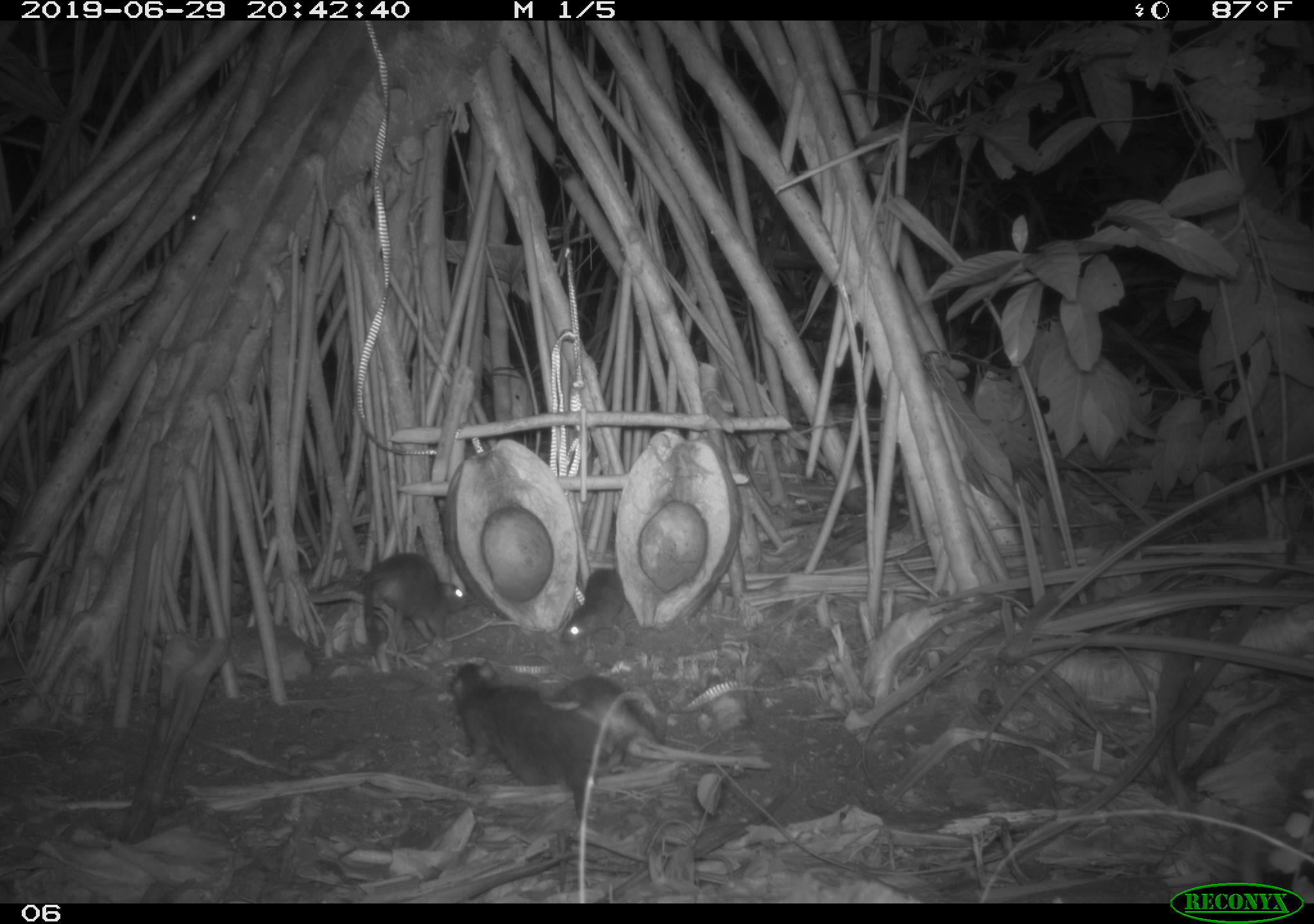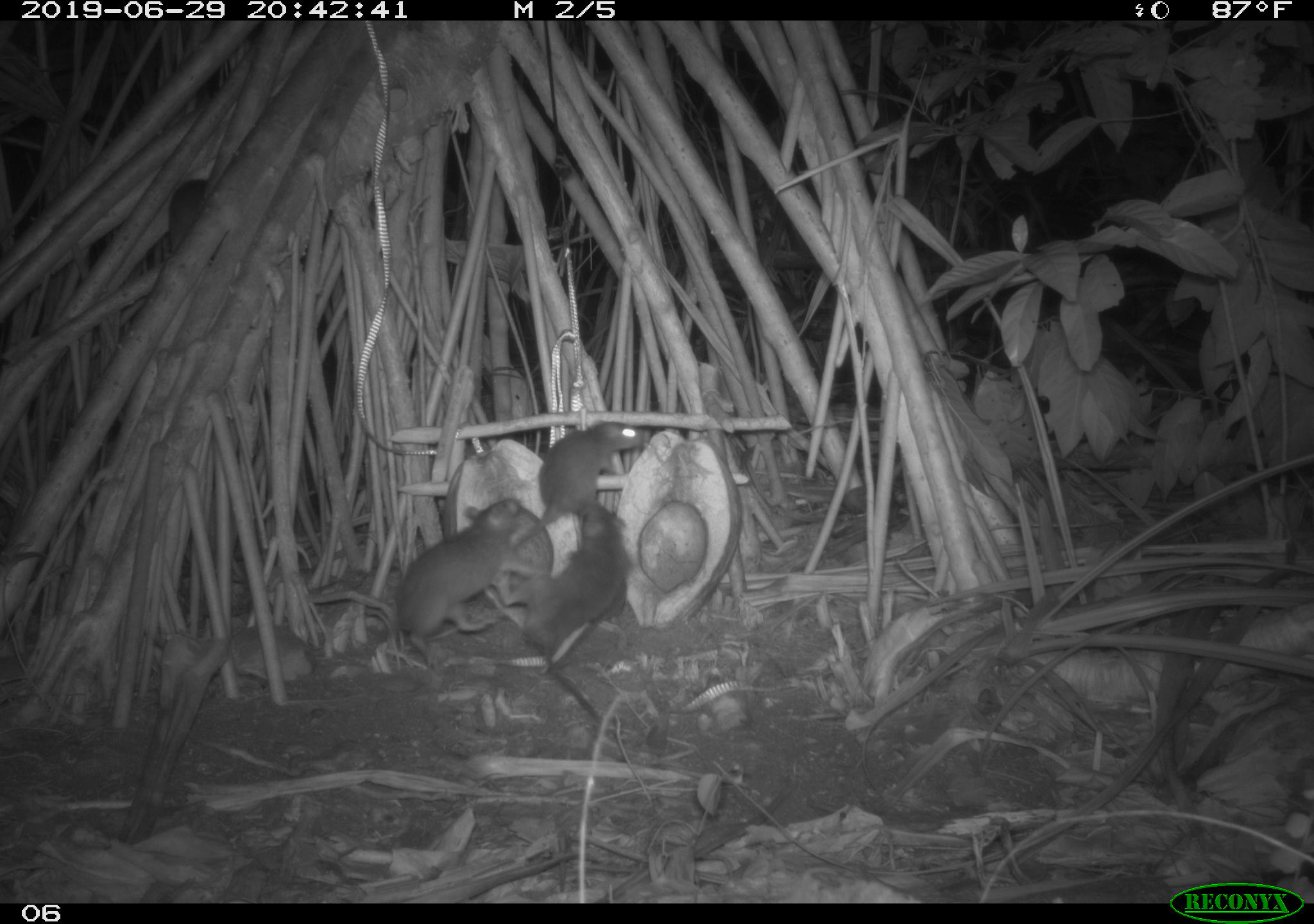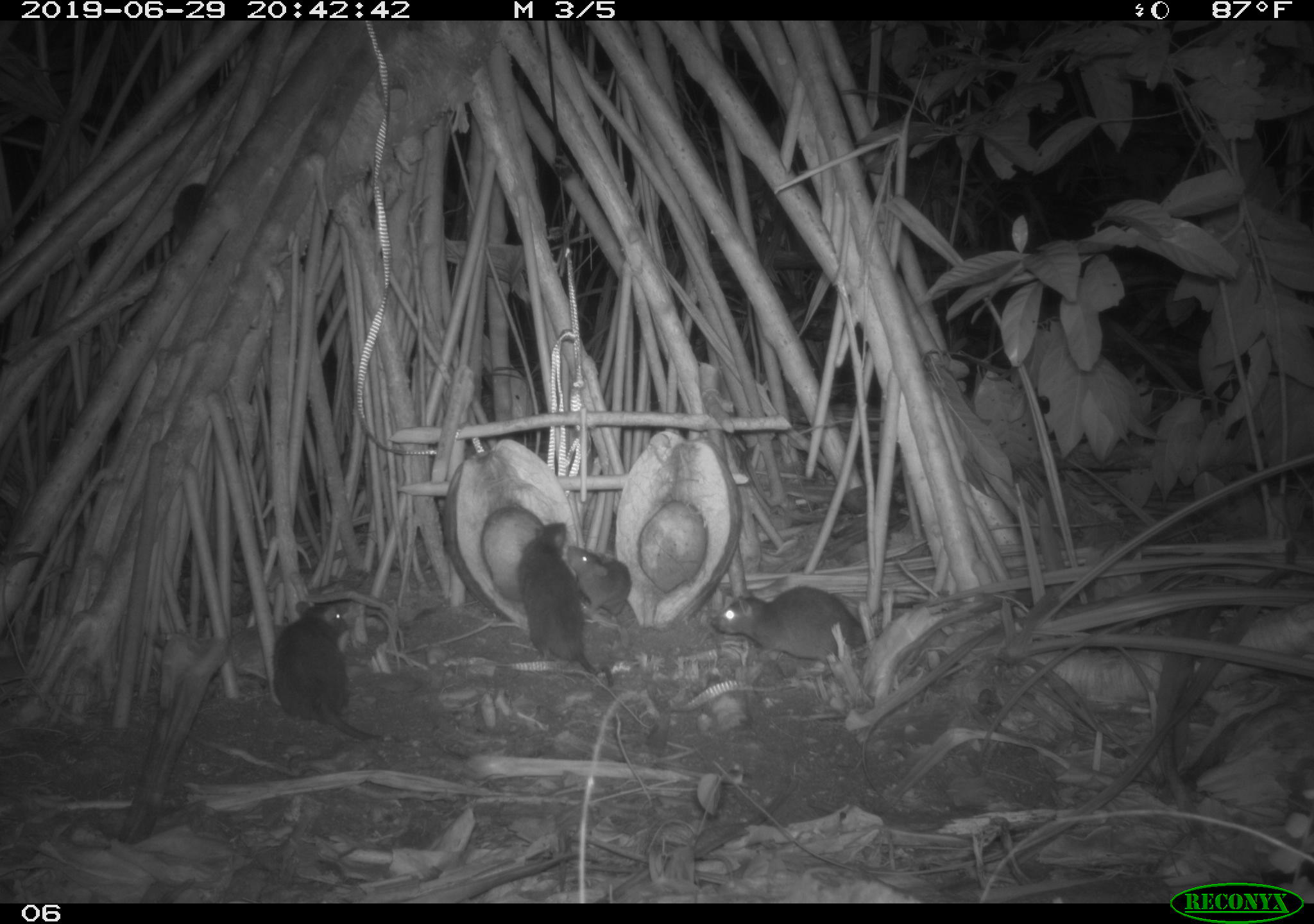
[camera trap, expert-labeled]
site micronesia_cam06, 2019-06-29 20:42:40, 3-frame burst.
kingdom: Animalia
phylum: Chordata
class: Mammalia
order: Rodentia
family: Muridae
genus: Rattus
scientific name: Rattus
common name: rat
Rat (Rattus).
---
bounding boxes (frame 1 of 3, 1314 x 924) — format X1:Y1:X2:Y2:
rat: 447:655:597:819; 339:550:481:664; 542:670:676:765; 556:559:628:651; 177:167:224:239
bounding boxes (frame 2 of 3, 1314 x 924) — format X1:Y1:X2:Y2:
rat: 493:493:641:731; 380:492:551:647; 514:422:649:549; 162:173:219:257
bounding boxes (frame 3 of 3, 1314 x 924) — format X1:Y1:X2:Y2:
rat: 513:518:619:696; 272:595:386:746; 714:581:885:676; 560:540:637:620; 169:178:221:255